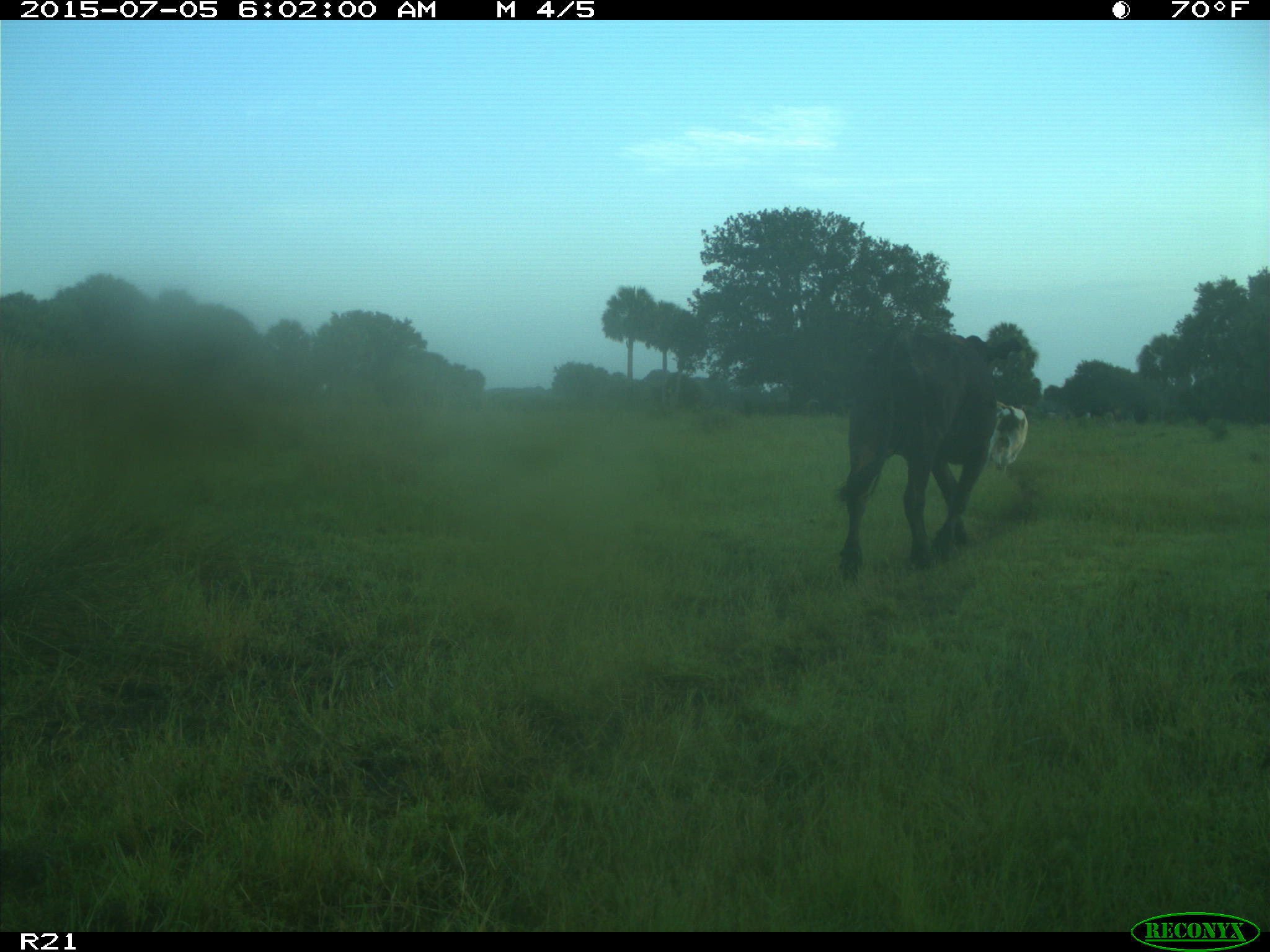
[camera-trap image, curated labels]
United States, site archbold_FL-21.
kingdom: Animalia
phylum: Chordata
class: Mammalia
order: Artiodactyla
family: Bovidae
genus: Bos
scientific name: Bos taurus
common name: domestic cow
Bos taurus (domestic cow).